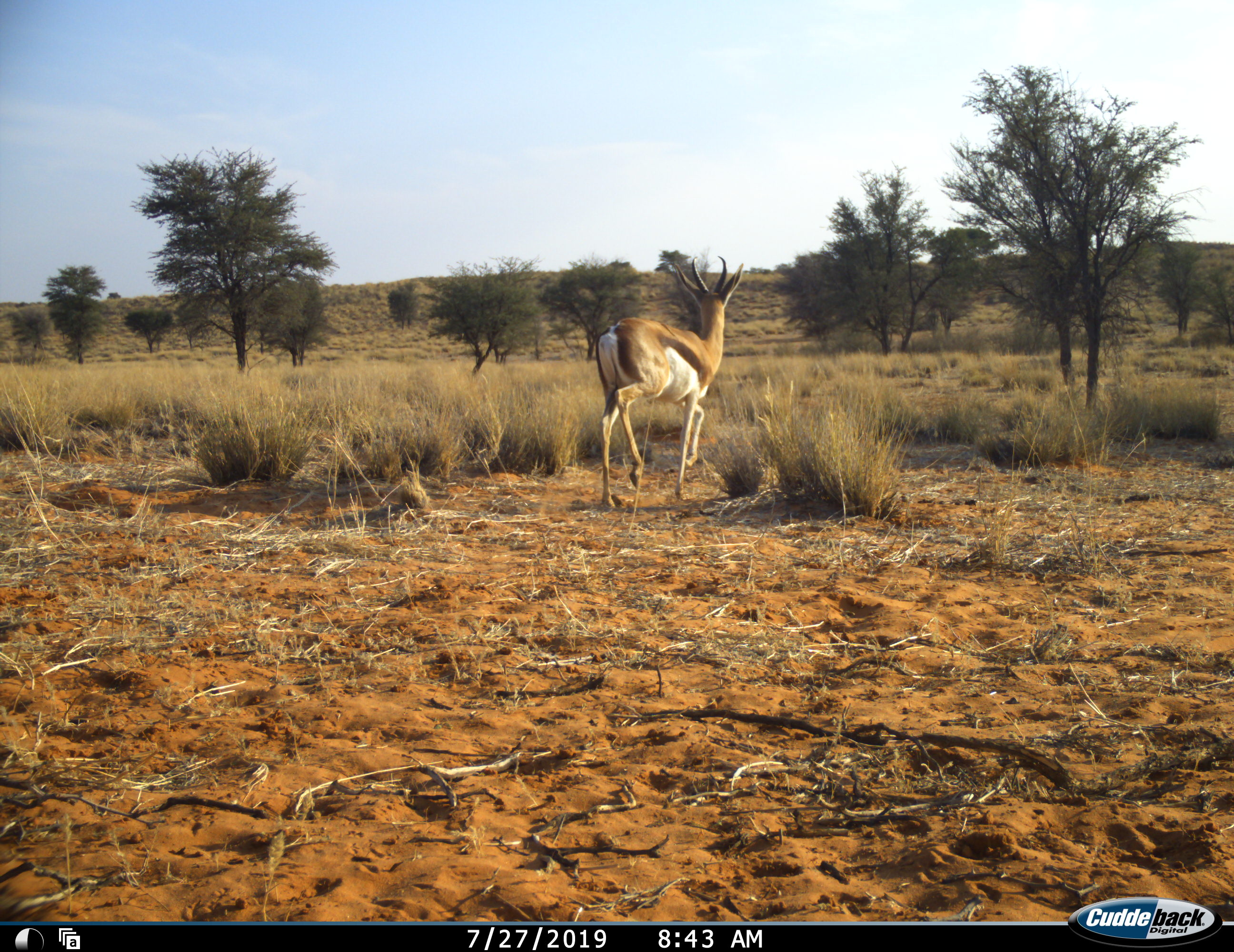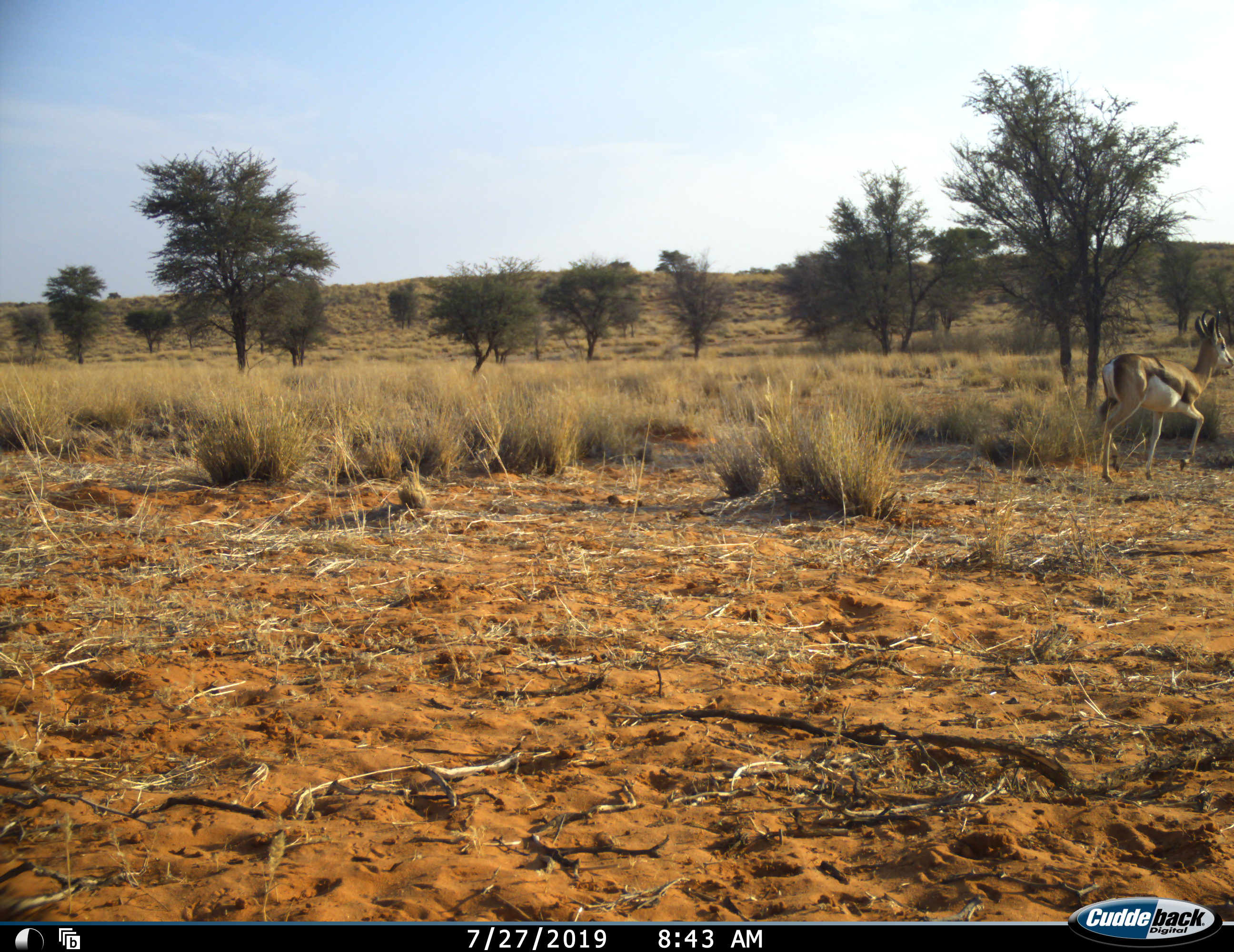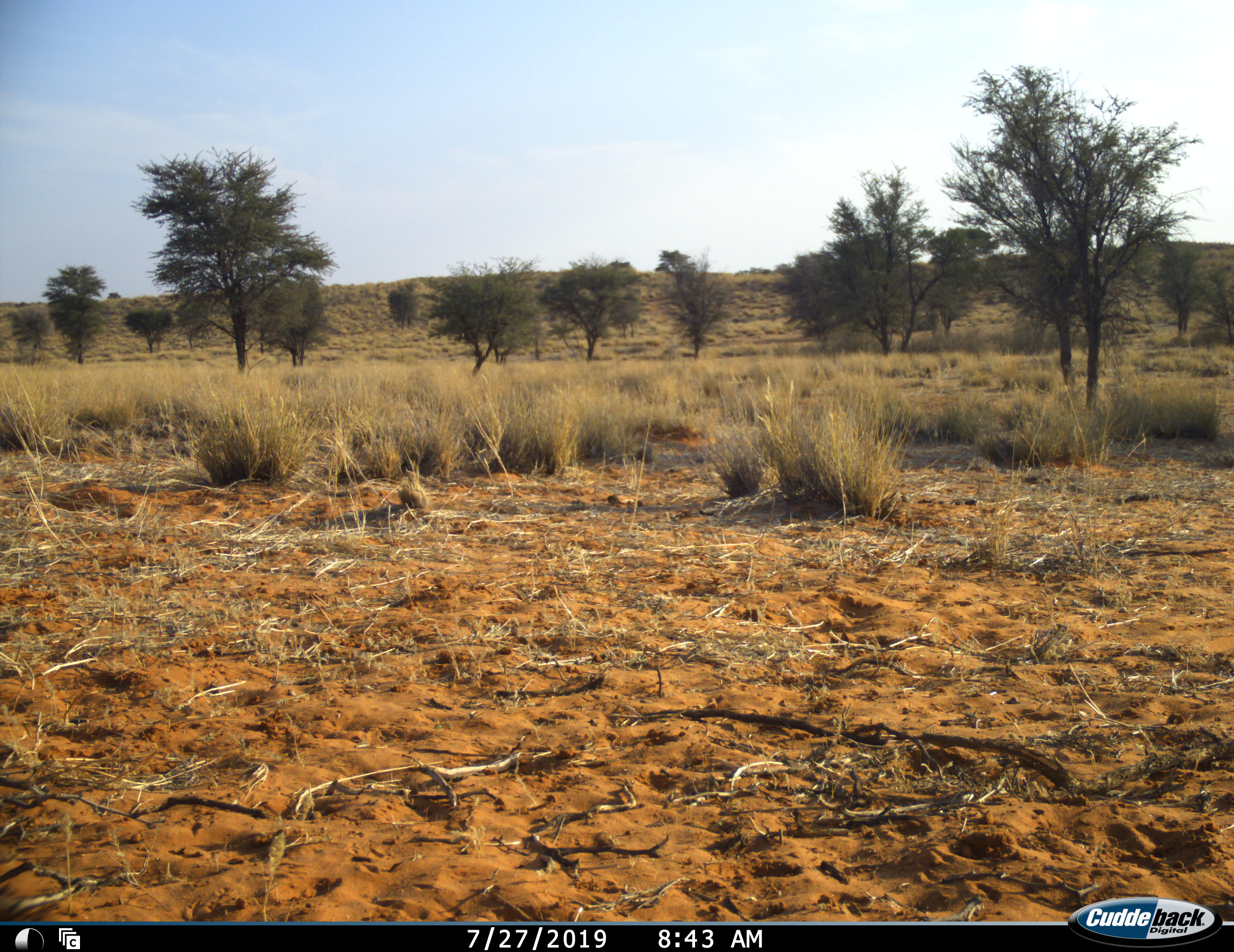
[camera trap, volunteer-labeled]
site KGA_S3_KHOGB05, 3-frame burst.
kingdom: Animalia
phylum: Chordata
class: Mammalia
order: Artiodactyla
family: Bovidae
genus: Antidorcas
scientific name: Antidorcas marsupialis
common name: springbok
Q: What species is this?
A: Springbok (Antidorcas marsupialis).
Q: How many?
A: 1.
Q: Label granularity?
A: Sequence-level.